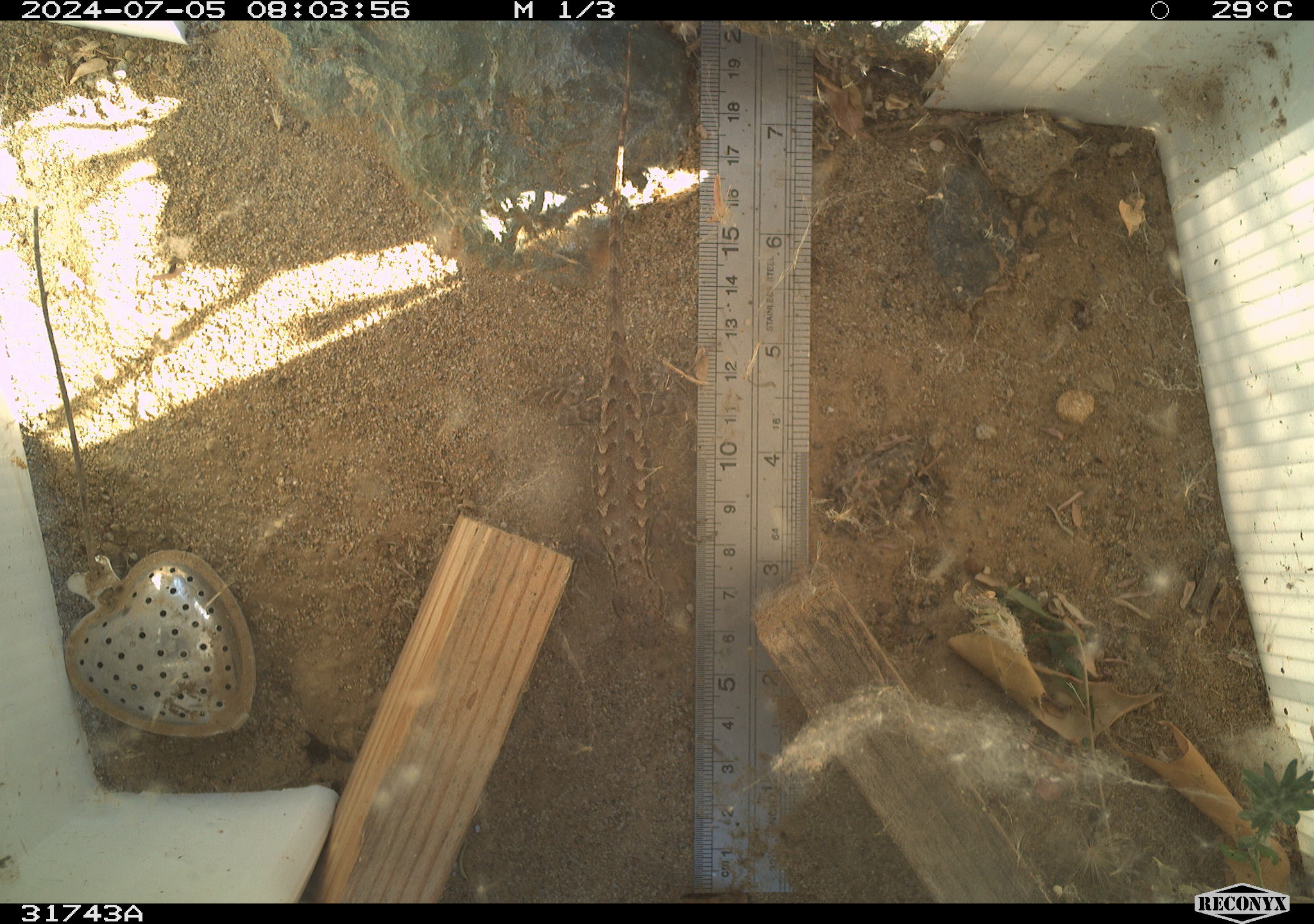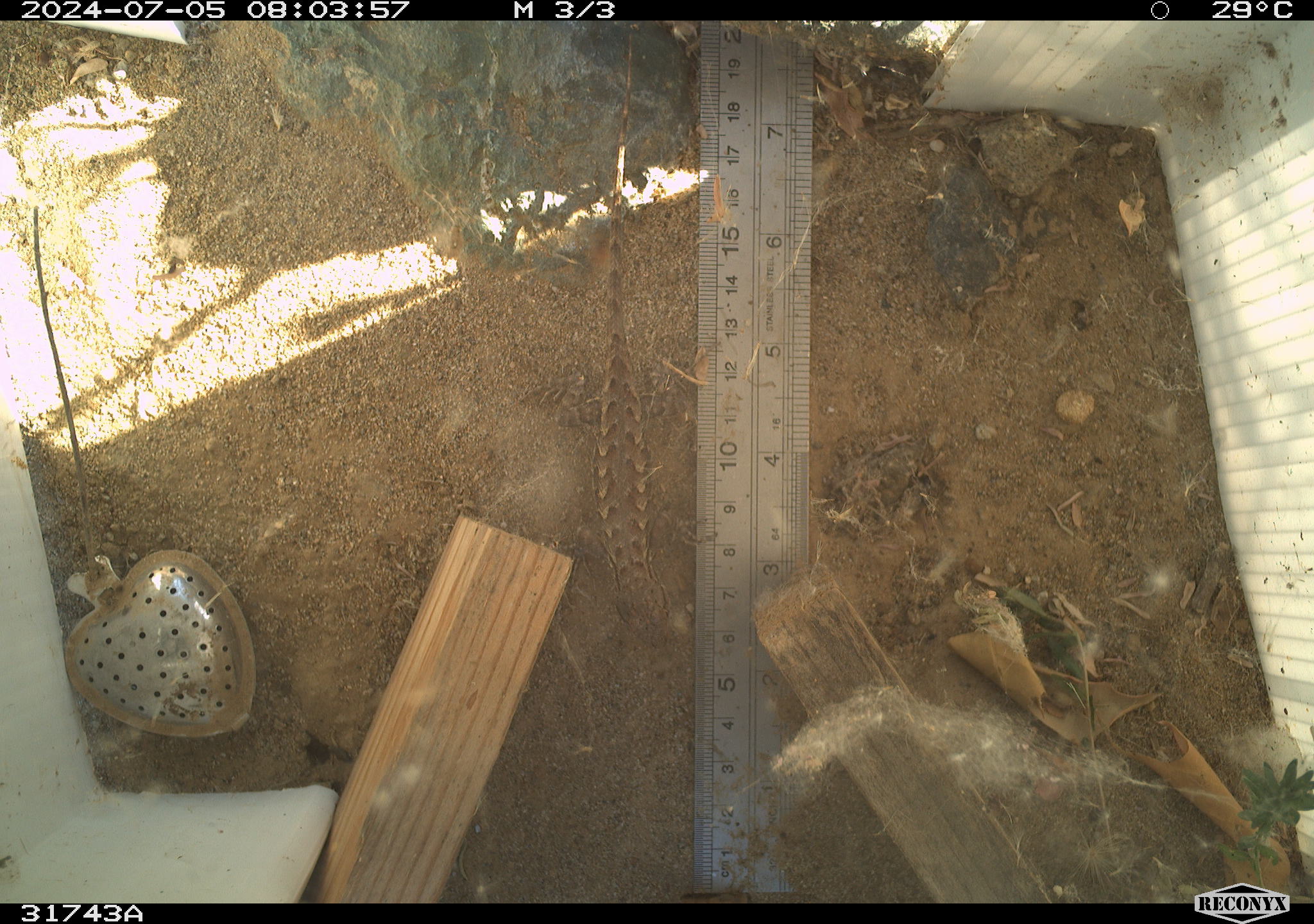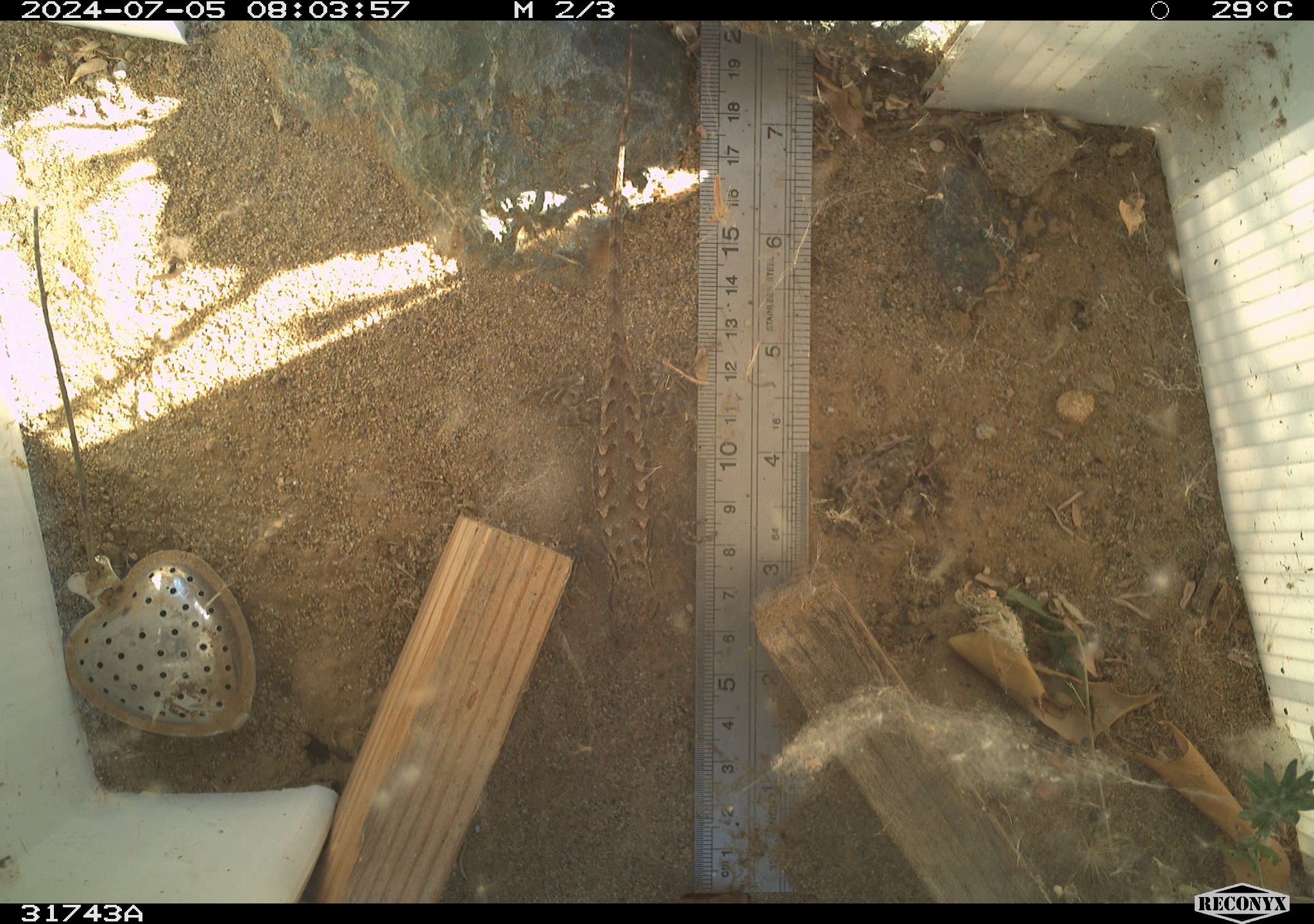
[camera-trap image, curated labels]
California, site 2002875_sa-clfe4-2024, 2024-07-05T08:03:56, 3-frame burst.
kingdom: Animalia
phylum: Chordata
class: Reptilia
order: Squamata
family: Phrynosomatidae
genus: Sceloporus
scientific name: Sceloporus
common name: spiny lizards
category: sceloporus species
Sceloporus species (spiny lizards) (Sceloporus).